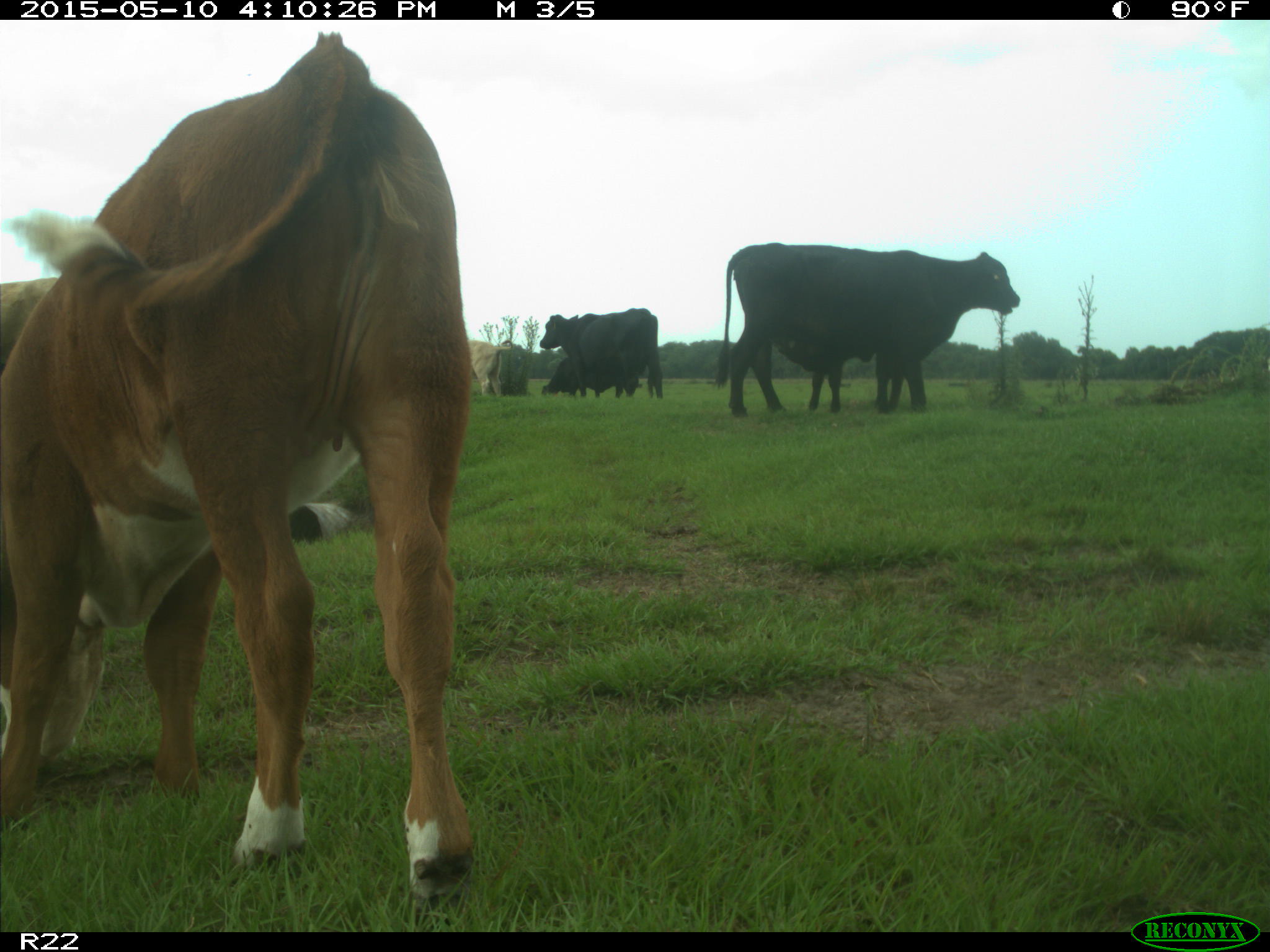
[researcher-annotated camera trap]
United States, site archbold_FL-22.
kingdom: Animalia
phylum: Chordata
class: Mammalia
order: Artiodactyla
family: Bovidae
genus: Bos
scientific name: Bos taurus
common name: domestic cow